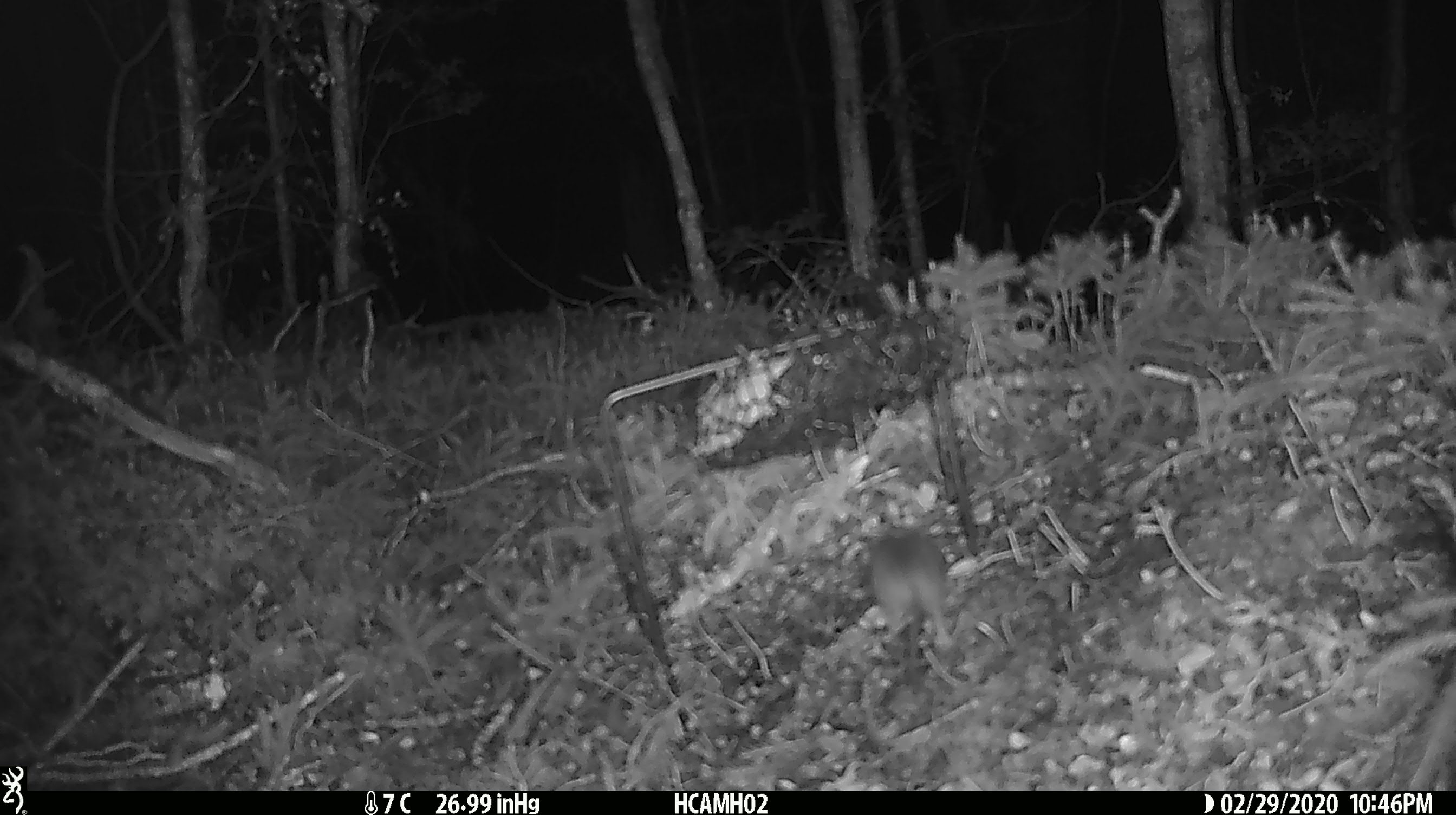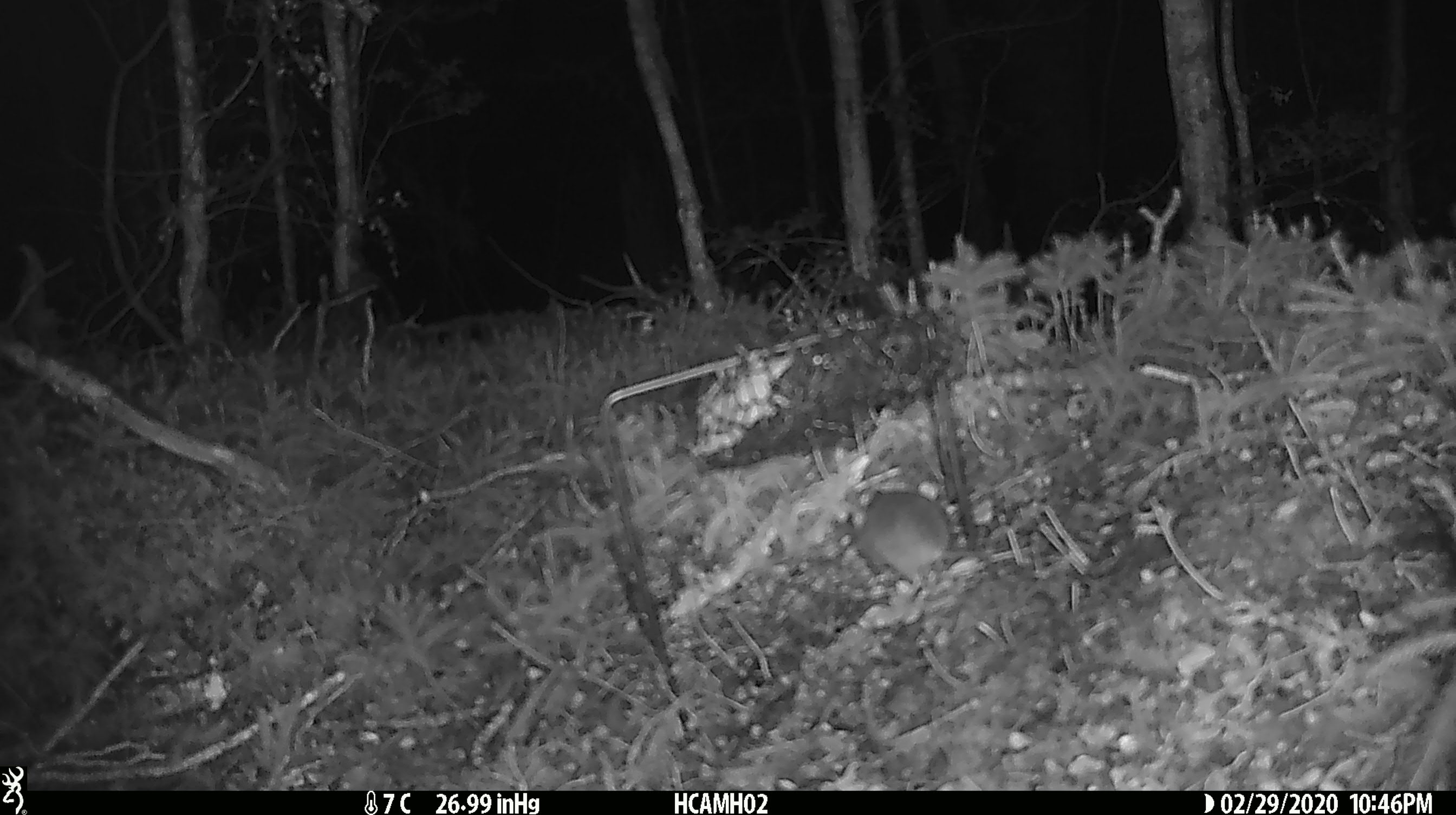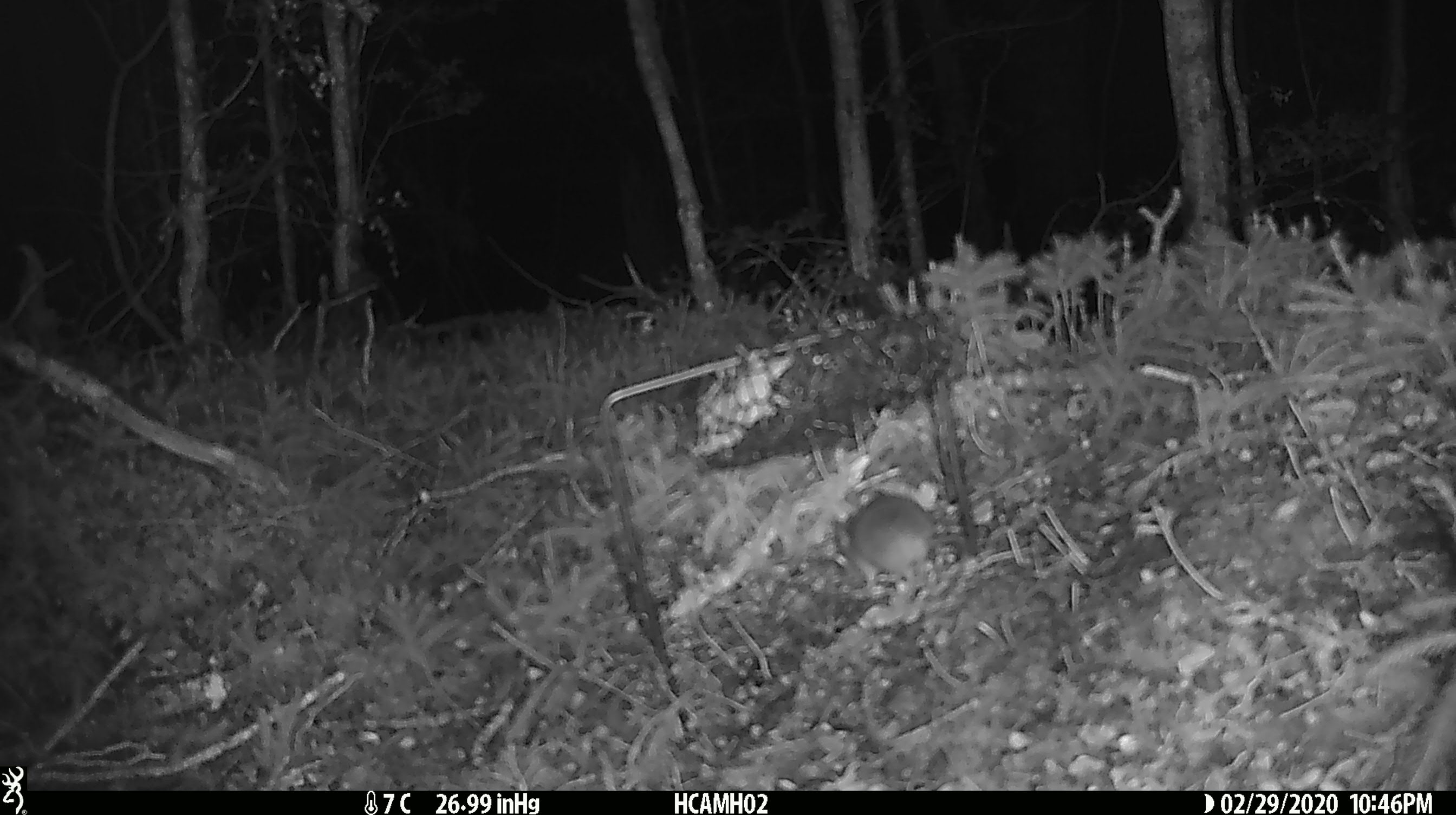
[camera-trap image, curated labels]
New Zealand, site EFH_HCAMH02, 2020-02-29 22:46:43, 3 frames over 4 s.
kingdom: Animalia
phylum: Chordata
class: Mammalia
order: Rodentia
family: Muridae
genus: Mus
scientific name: Mus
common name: mouse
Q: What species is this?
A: Mouse (Mus).